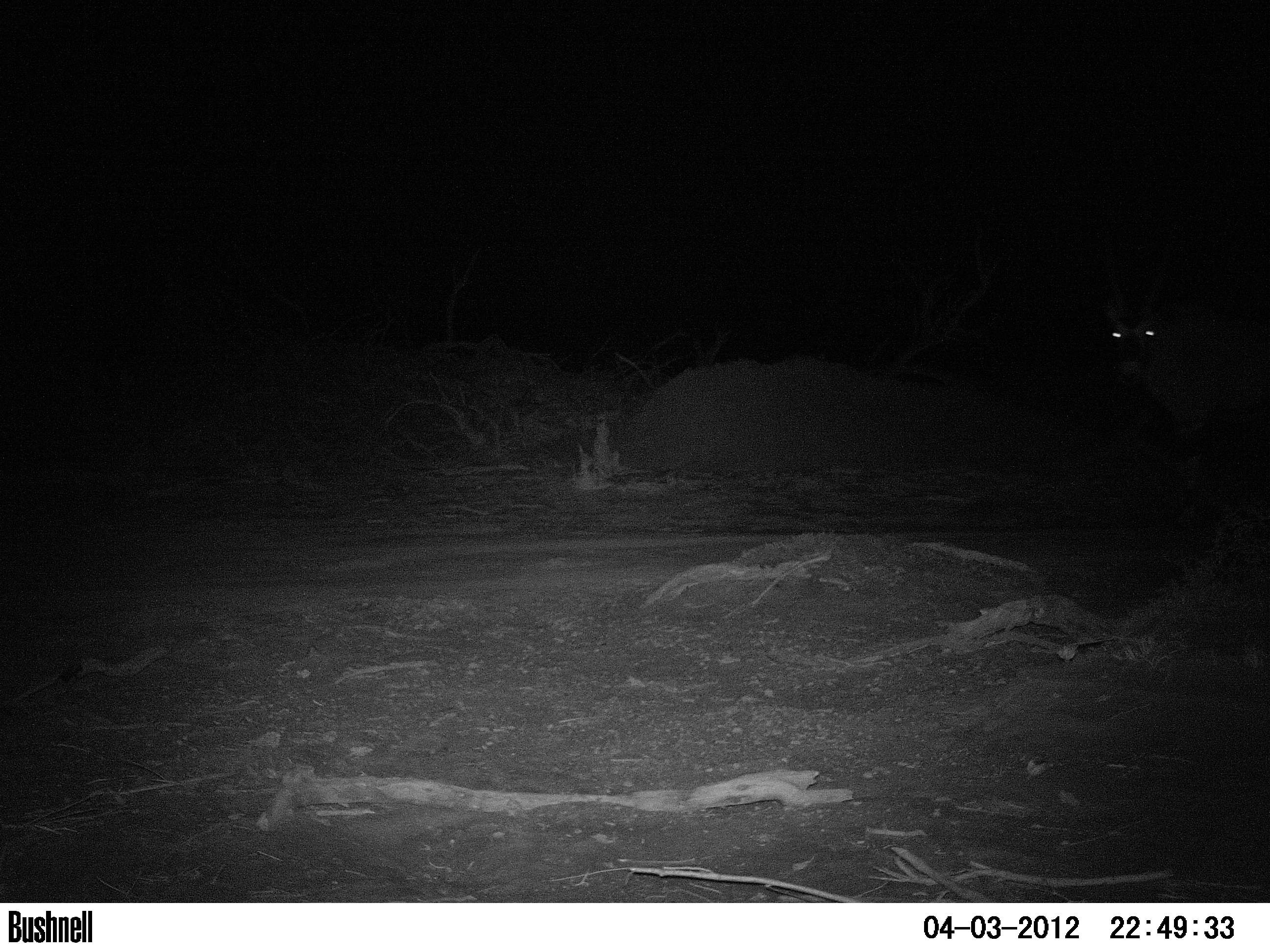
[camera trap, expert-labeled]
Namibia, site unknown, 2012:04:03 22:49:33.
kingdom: Animalia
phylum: Chordata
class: Mammalia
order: Artiodactyla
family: Bovidae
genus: Oryx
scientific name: Oryx gazella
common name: gemsbok